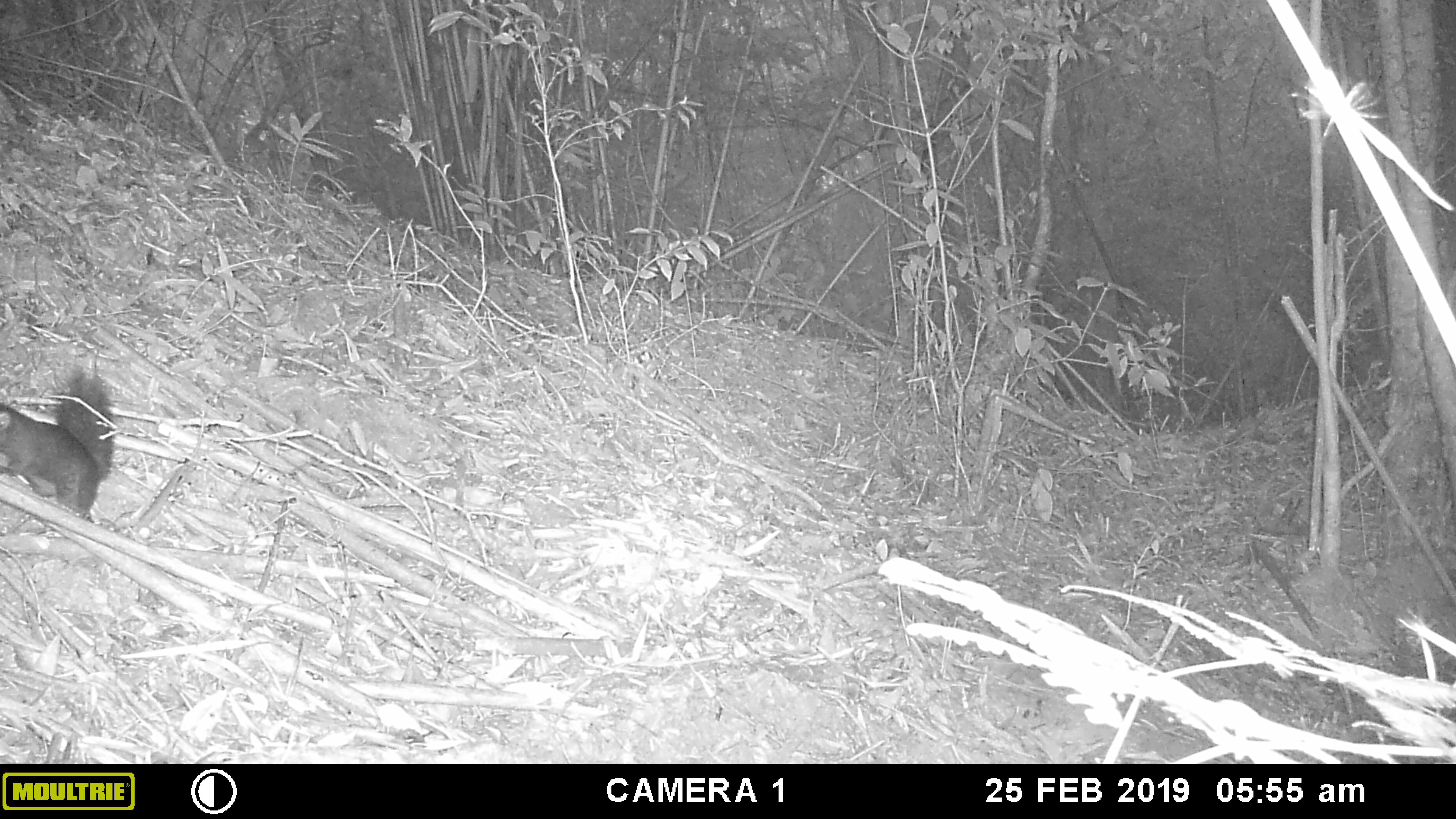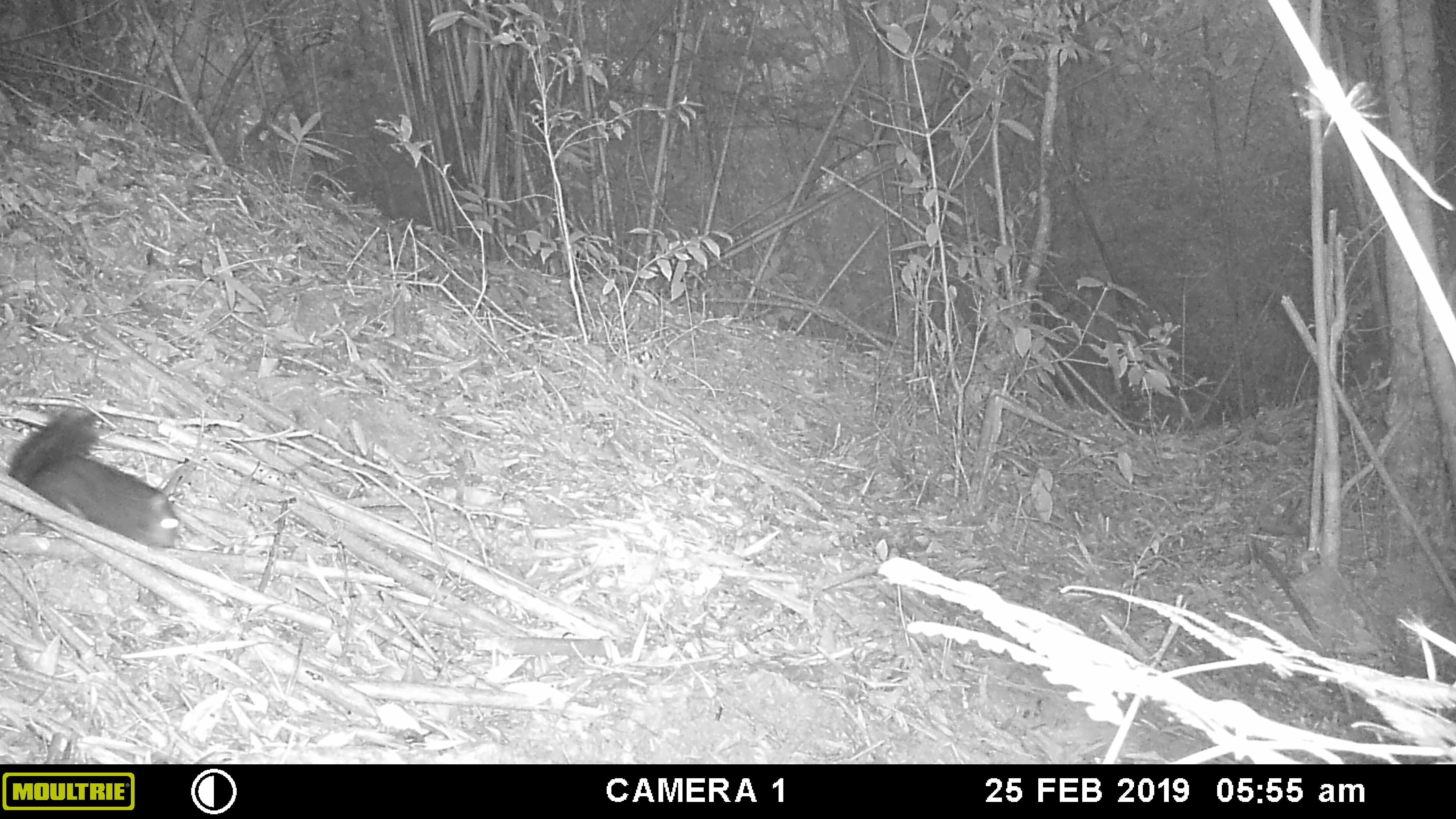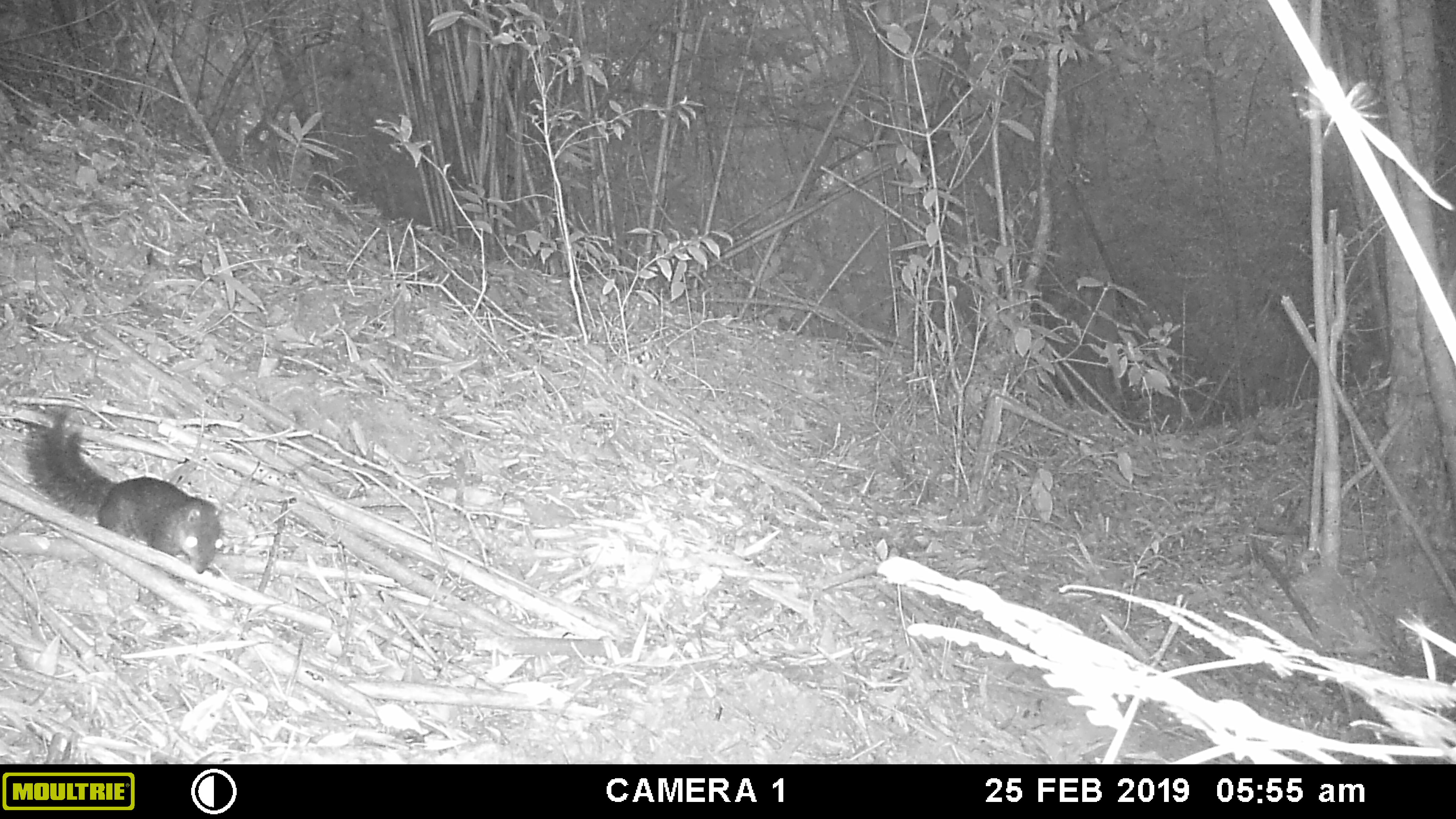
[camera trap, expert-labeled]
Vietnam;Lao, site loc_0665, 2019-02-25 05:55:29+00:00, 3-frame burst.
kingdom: Animalia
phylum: Chordata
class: Mammalia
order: Rodentia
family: Sciuridae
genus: Dremomys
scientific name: Dremomys rufigenis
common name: red-cheeked squirrel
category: red cheeked squirrel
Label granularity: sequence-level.